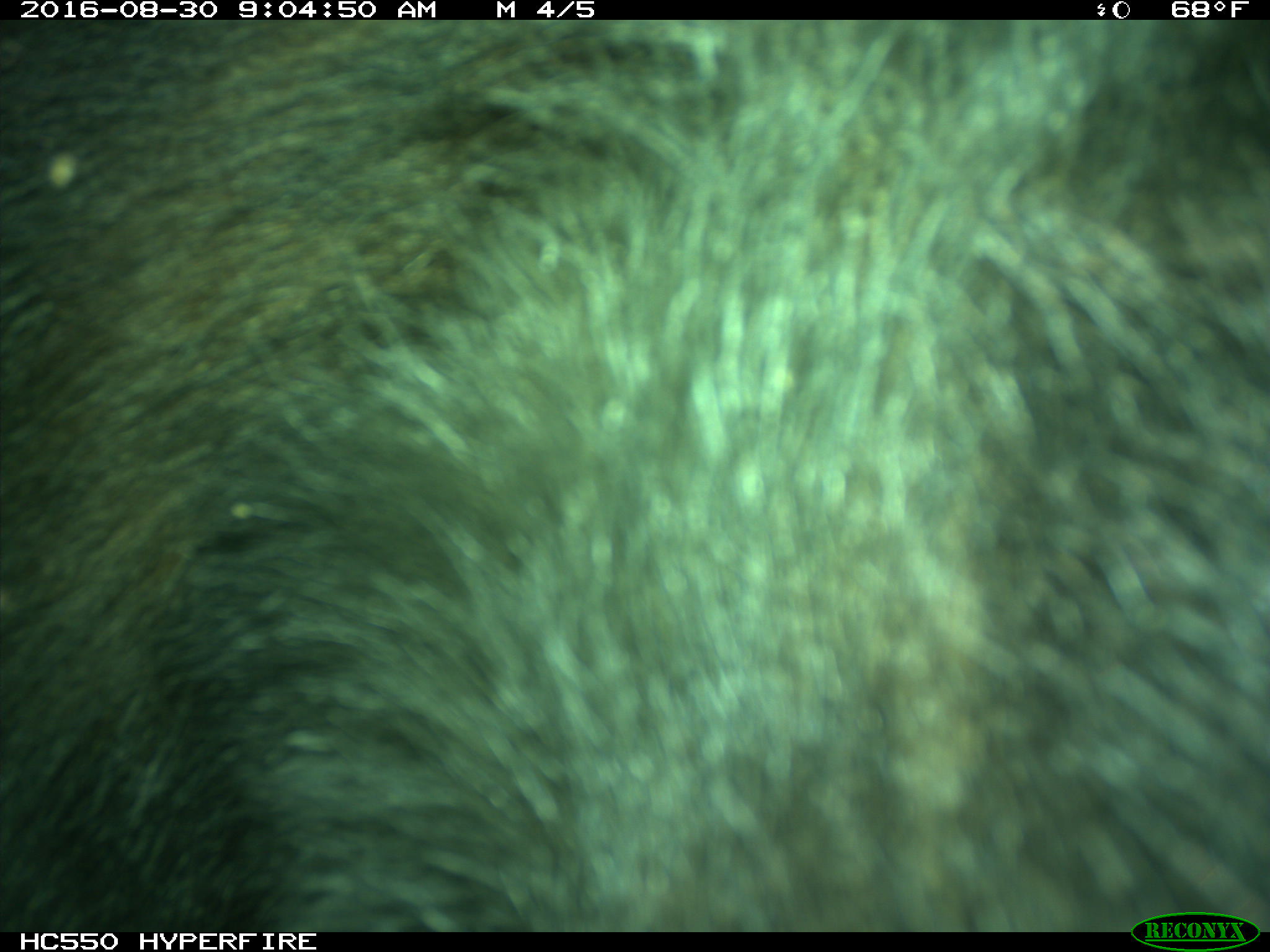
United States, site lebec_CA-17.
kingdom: Animalia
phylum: Chordata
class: Mammalia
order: Carnivora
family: Ursidae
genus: Ursus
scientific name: Ursus americanus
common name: american black bear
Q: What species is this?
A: Ursus americanus (american black bear).